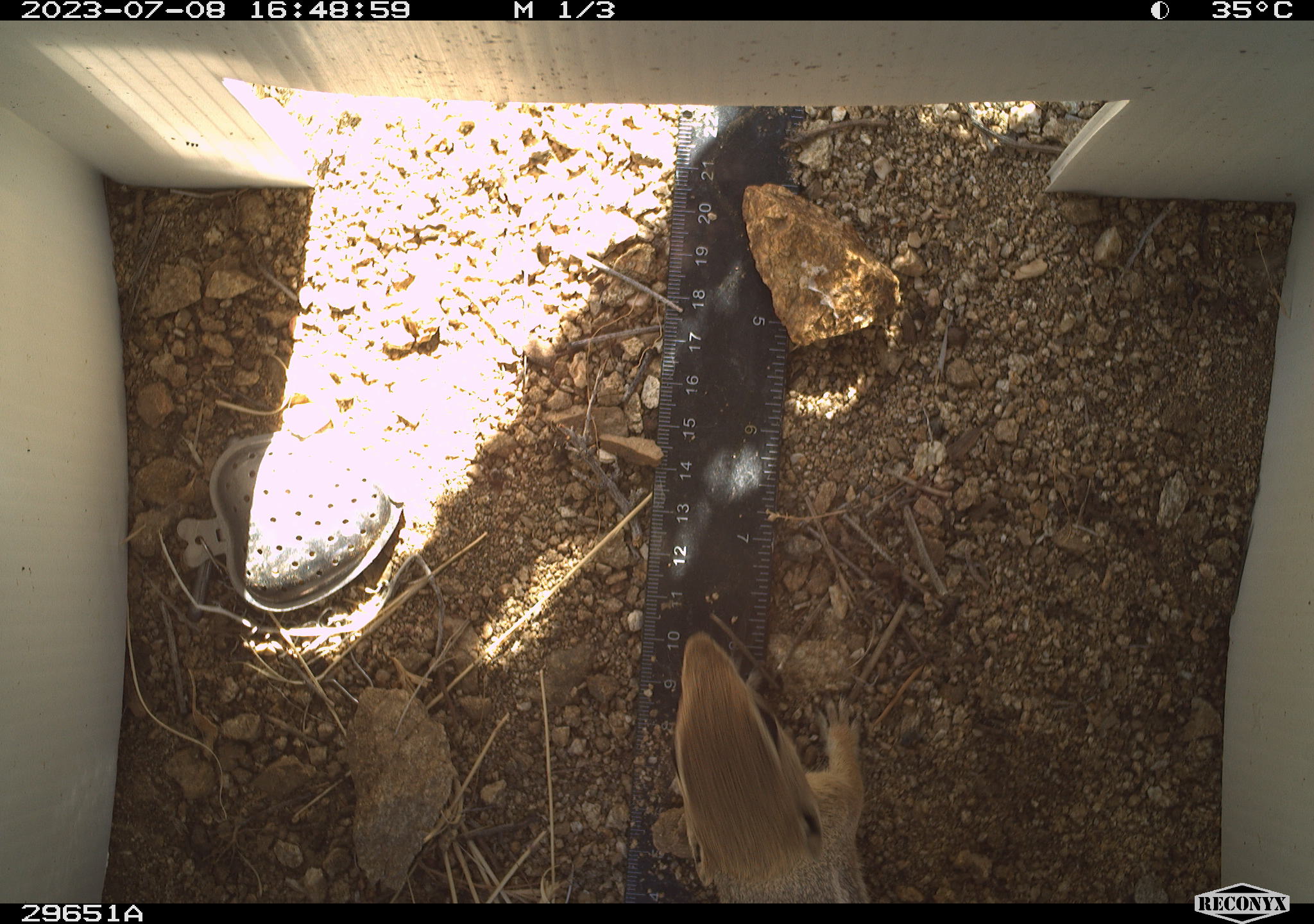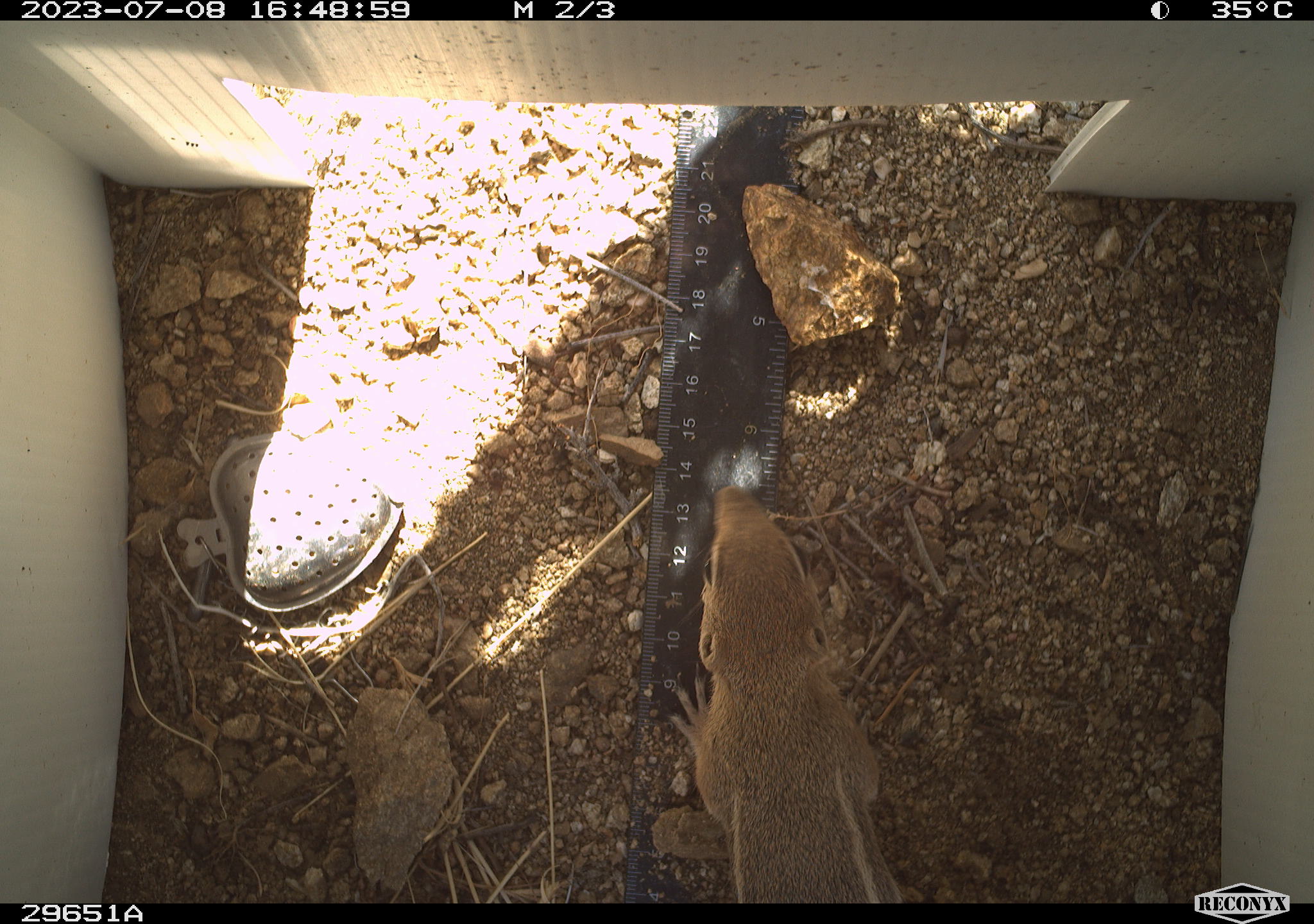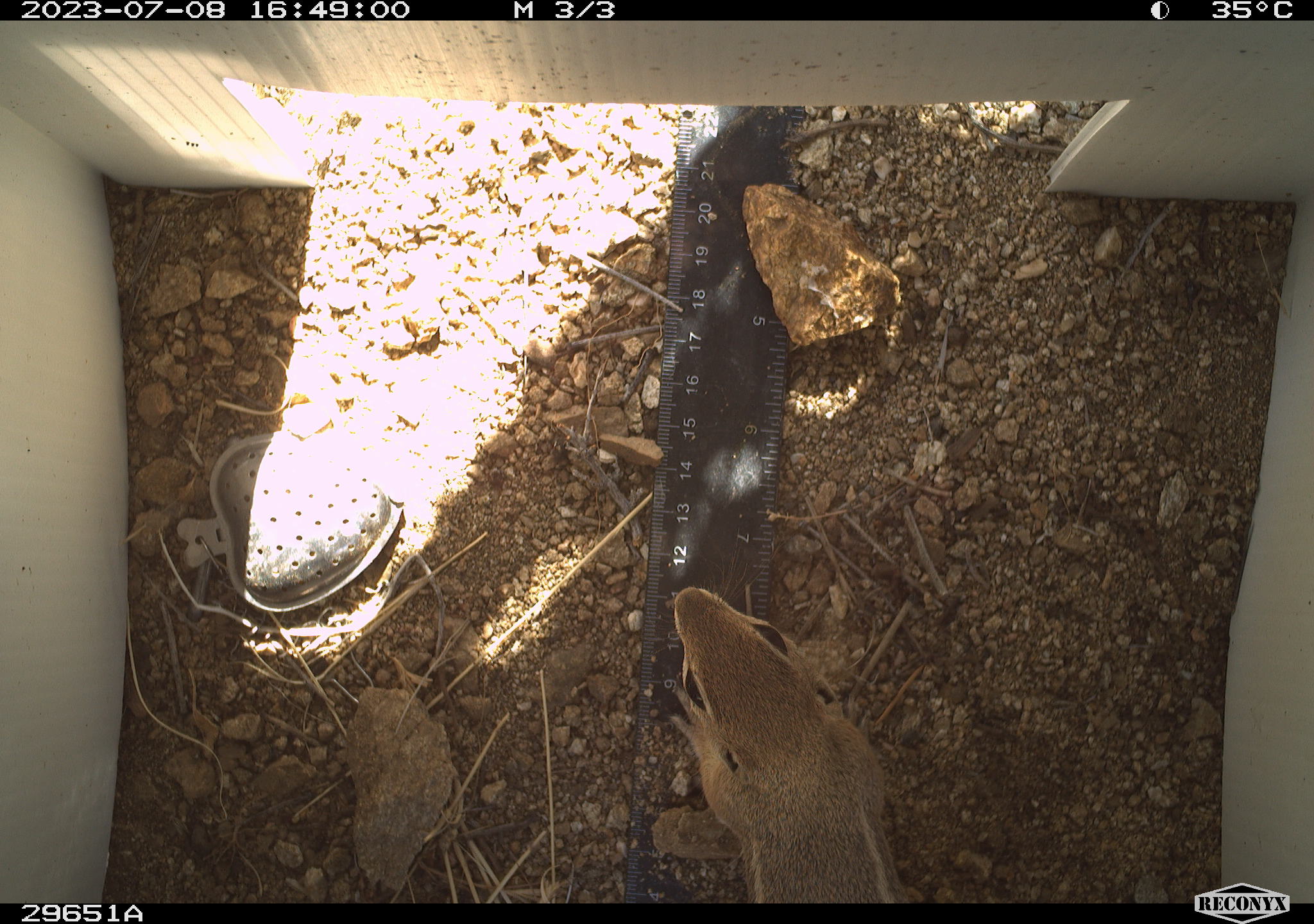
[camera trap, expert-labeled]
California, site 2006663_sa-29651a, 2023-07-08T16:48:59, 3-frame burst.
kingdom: Animalia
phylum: Chordata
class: Mammalia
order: Rodentia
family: Sciuridae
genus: Ammospermophilus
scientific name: Ammospermophilus leucurus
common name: white-tailed antelope squirrel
White-tailed antelope squirrel (Ammospermophilus leucurus).